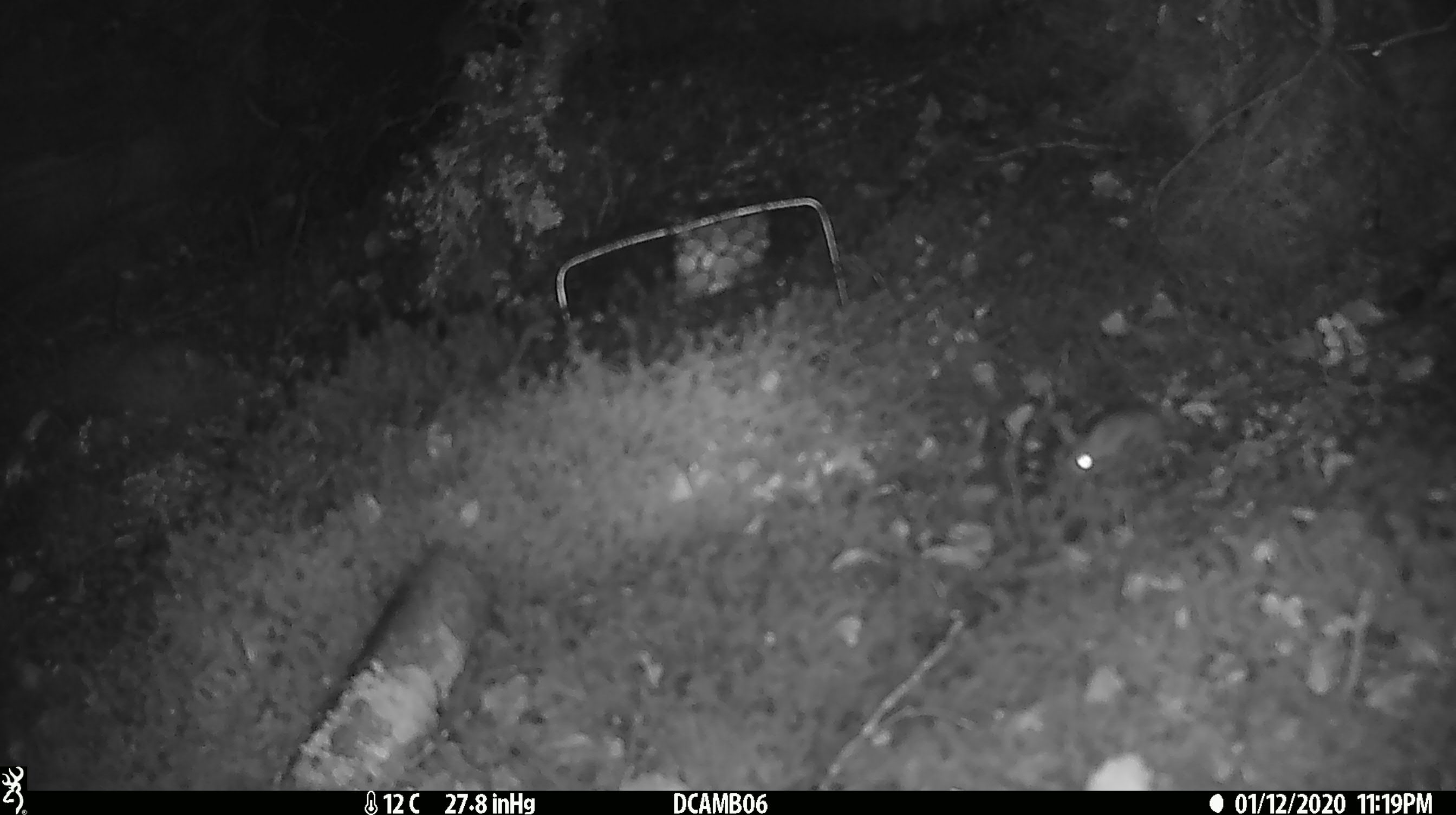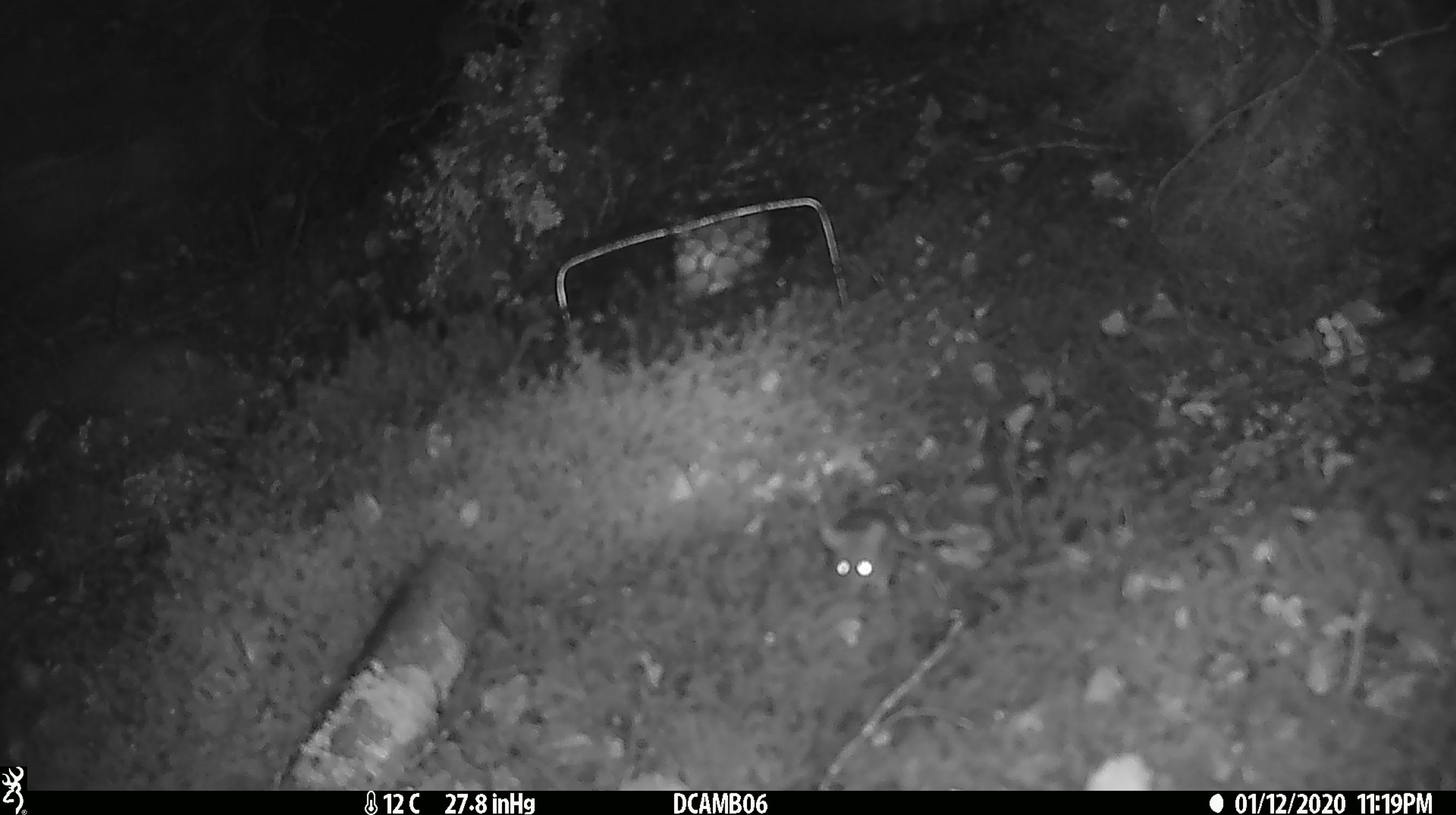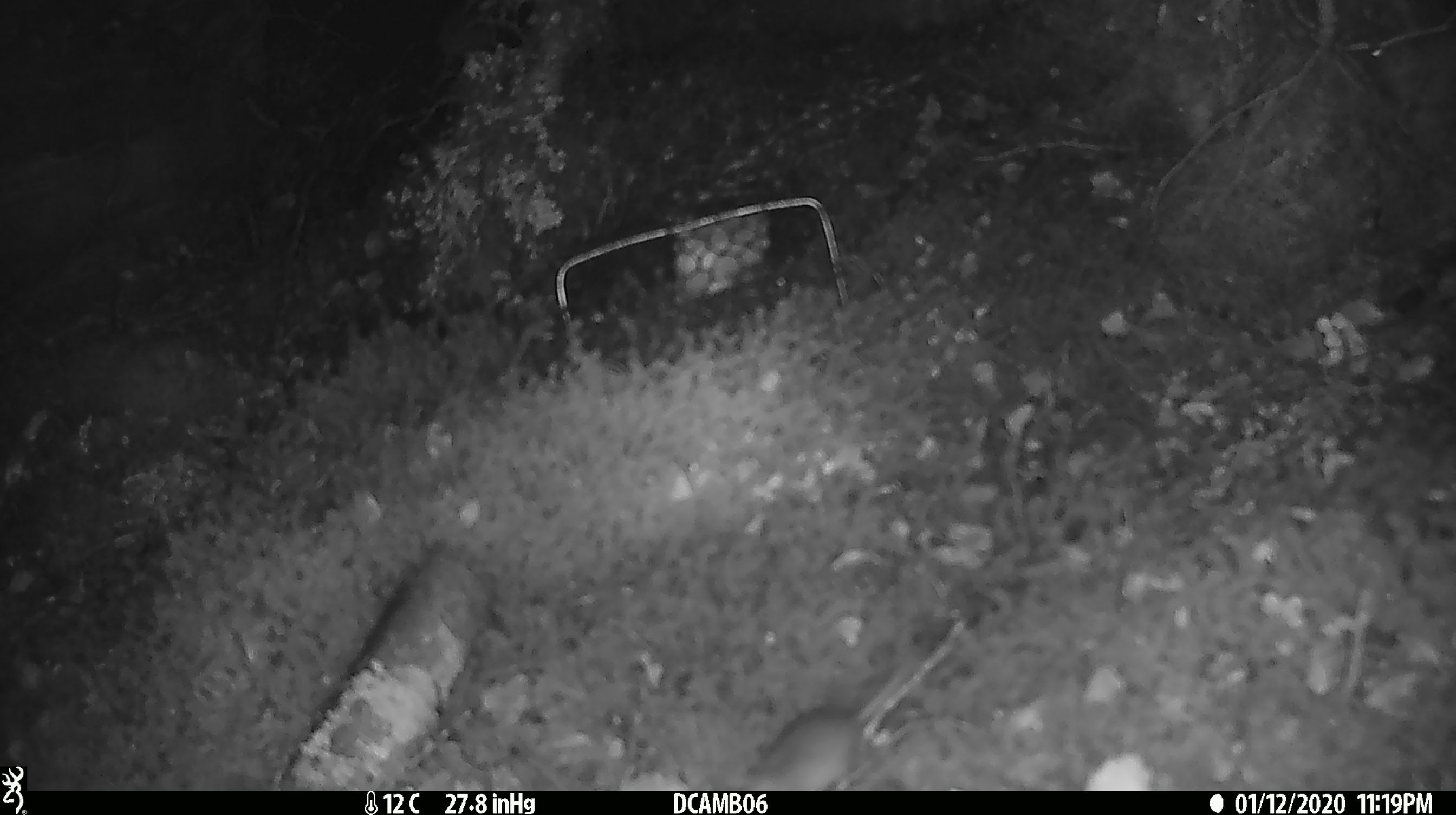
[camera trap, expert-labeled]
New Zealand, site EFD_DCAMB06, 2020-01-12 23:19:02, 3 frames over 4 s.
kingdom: Animalia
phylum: Chordata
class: Mammalia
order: Rodentia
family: Muridae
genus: Mus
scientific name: Mus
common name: mouse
Mouse (Mus).